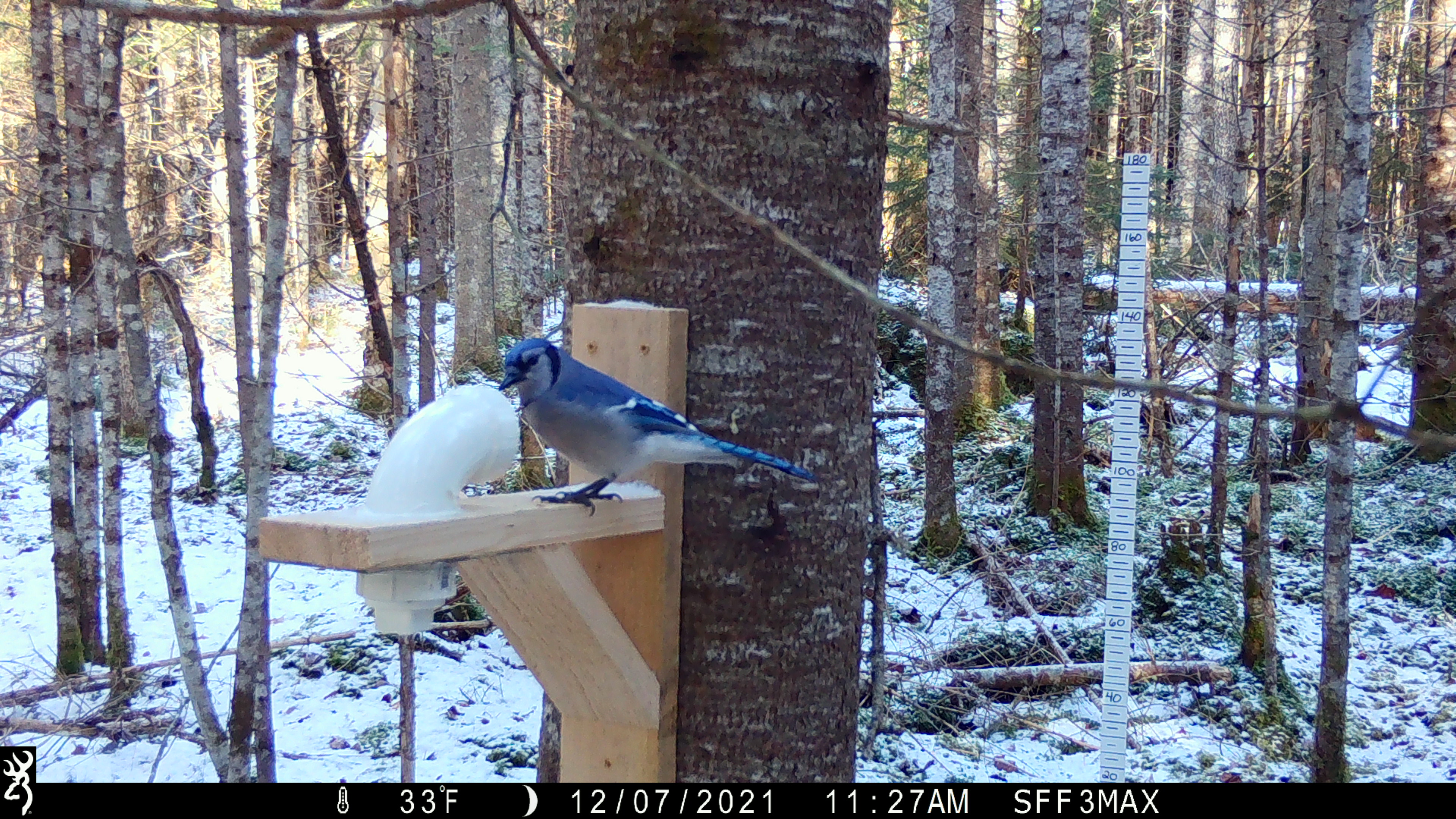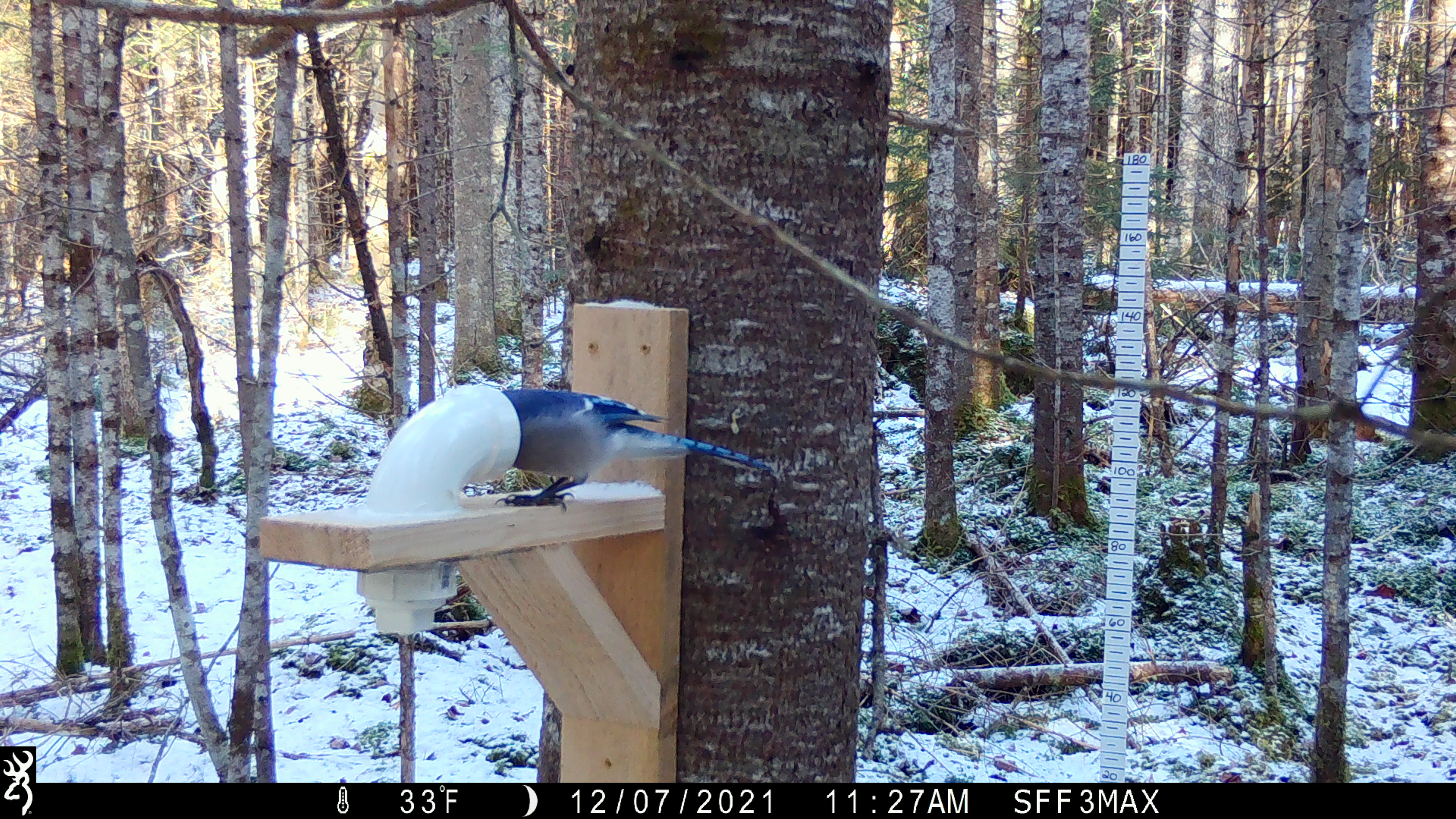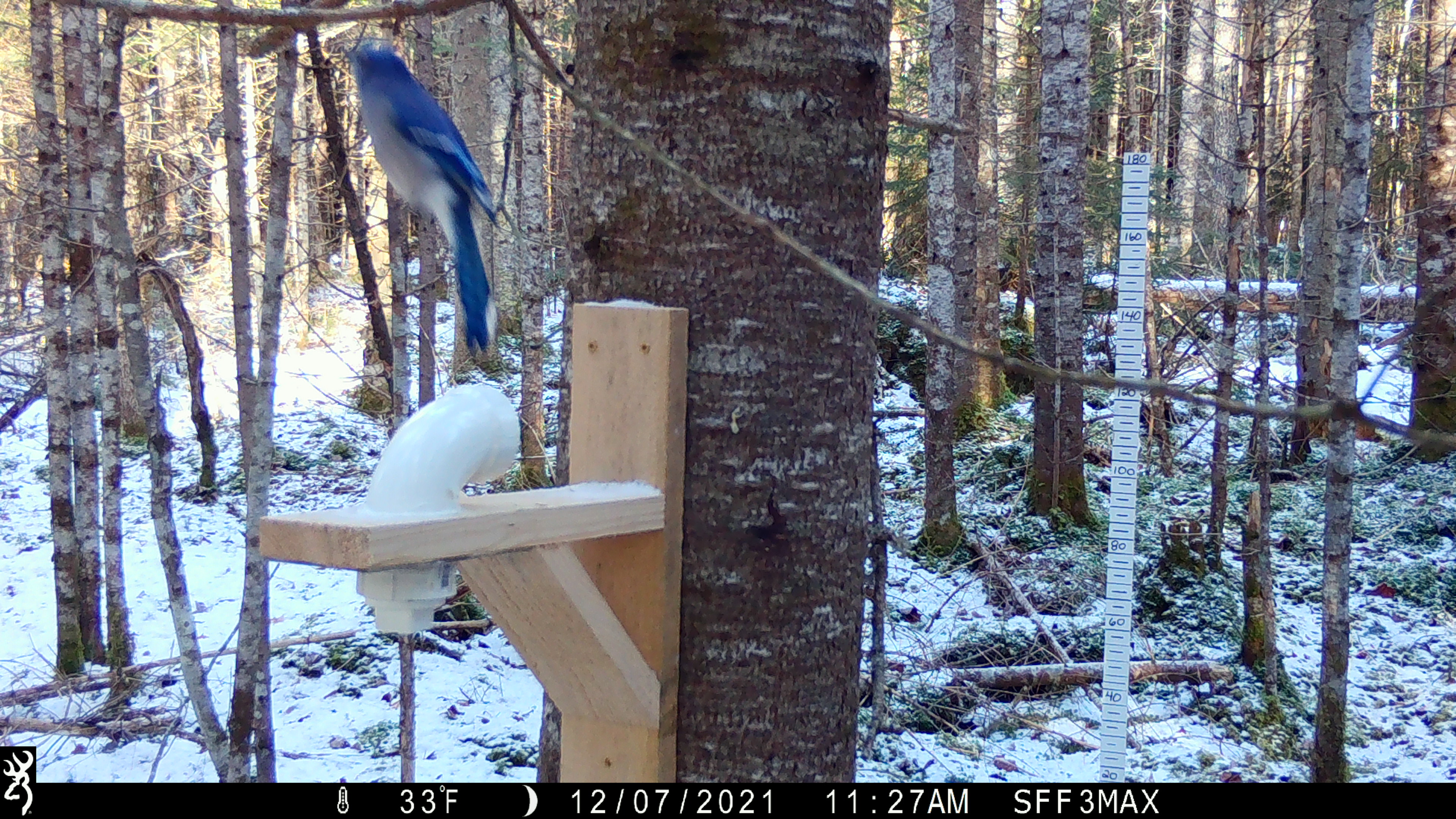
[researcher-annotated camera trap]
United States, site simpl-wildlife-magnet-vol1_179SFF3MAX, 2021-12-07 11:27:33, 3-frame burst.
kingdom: Animalia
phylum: Chordata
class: Aves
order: Passeriformes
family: Corvidae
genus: Cyanocitta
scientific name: Cyanocitta cristata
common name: blue jay